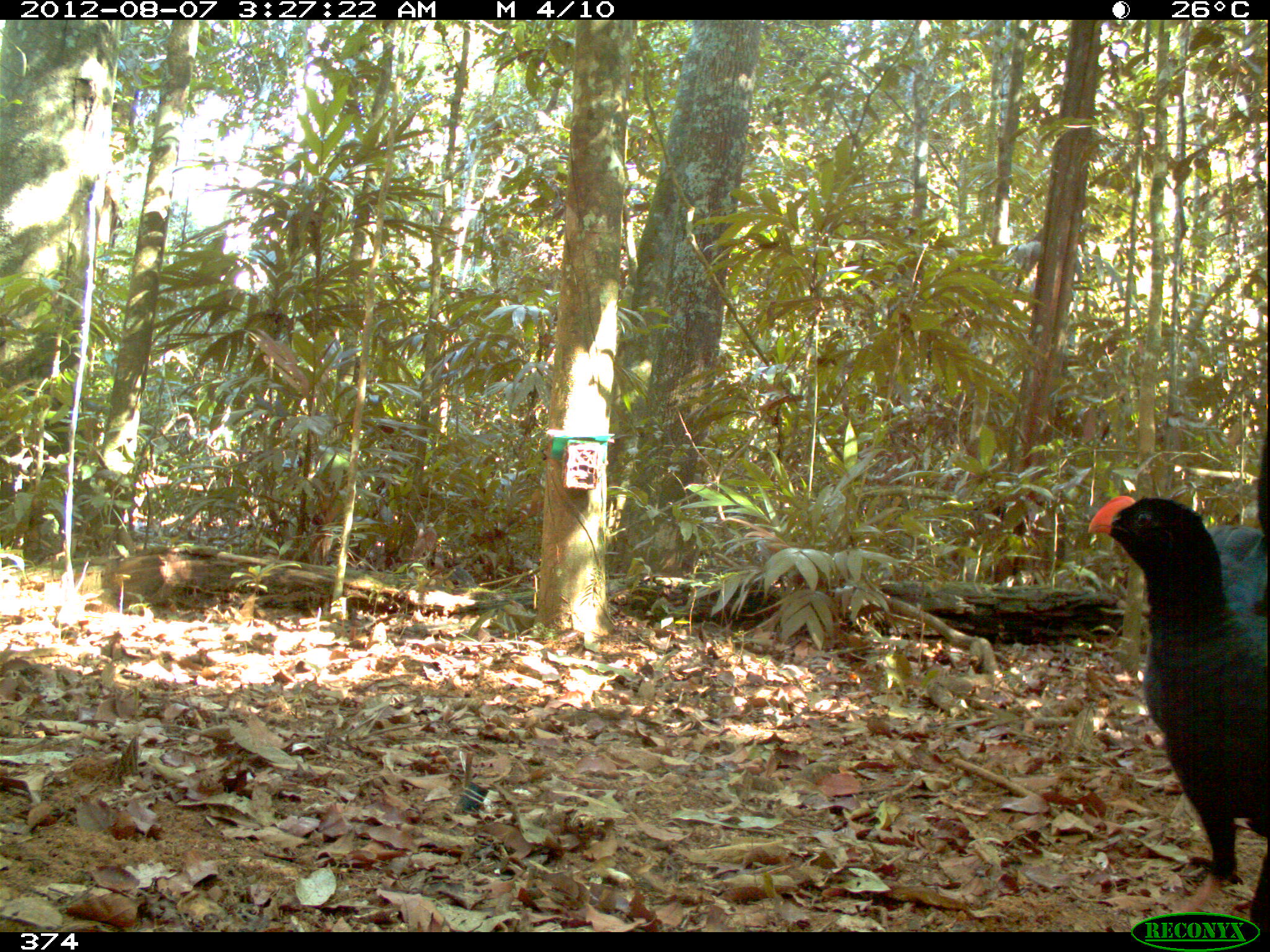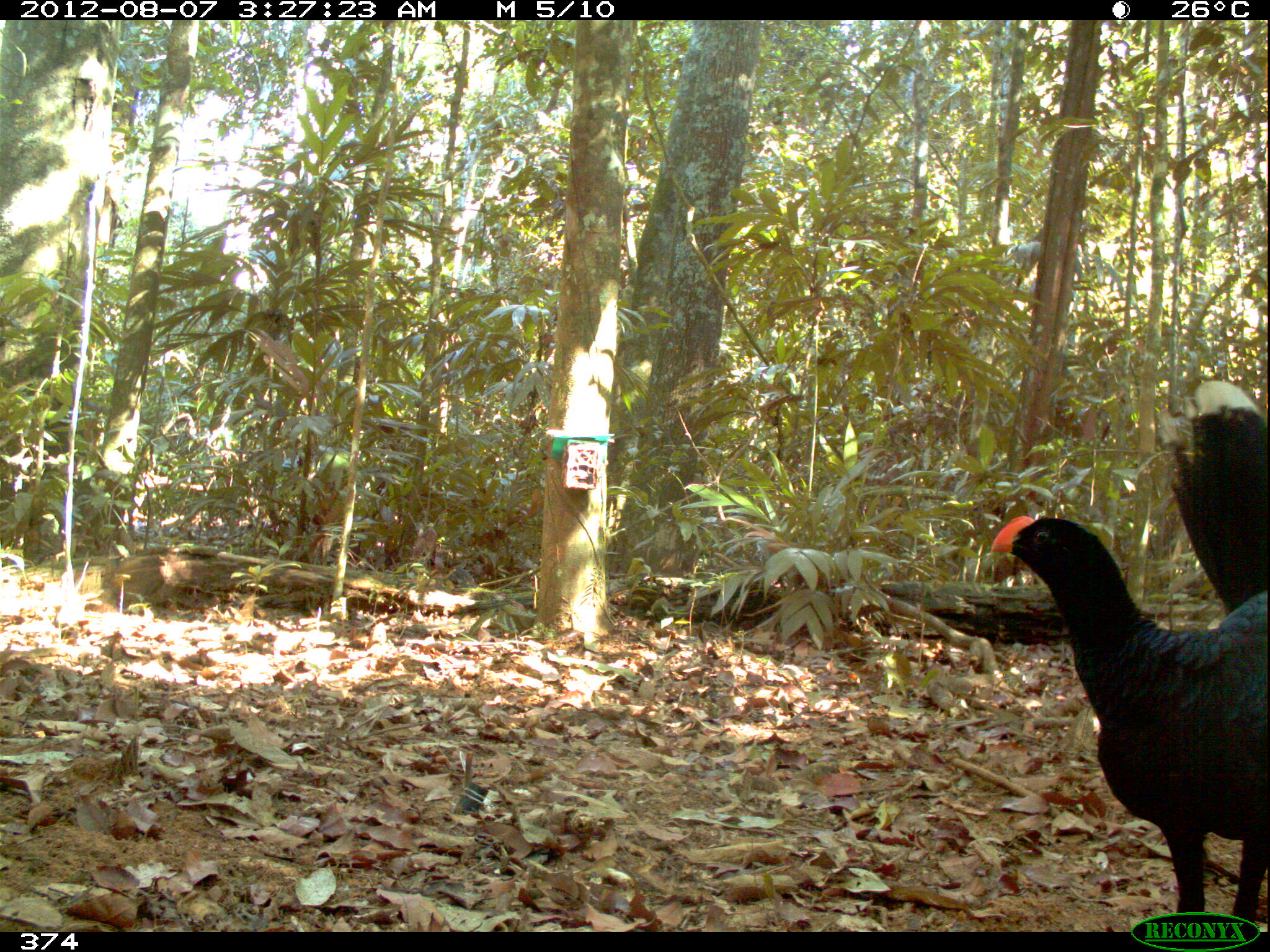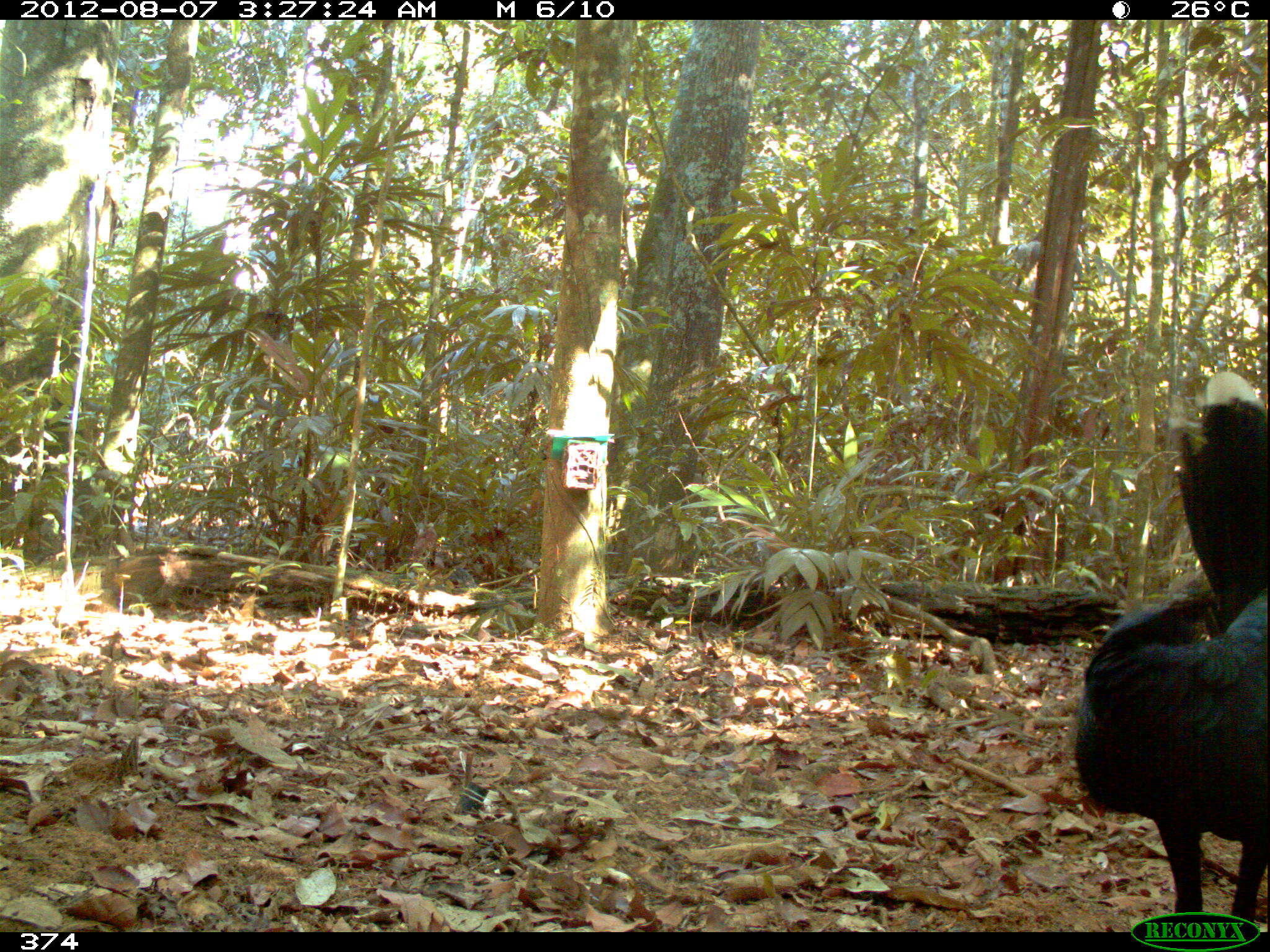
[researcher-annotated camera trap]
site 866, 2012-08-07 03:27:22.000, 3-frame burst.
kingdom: Animalia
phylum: Chordata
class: Aves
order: Galliformes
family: Cracidae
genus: Mitu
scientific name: Mitu tuberosum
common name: razor-billed curassow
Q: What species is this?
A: Mitu tuberosum (razor-billed curassow).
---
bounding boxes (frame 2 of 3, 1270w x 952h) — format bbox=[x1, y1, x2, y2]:
mitu tuberosum: bbox=[989, 379, 1270, 932]